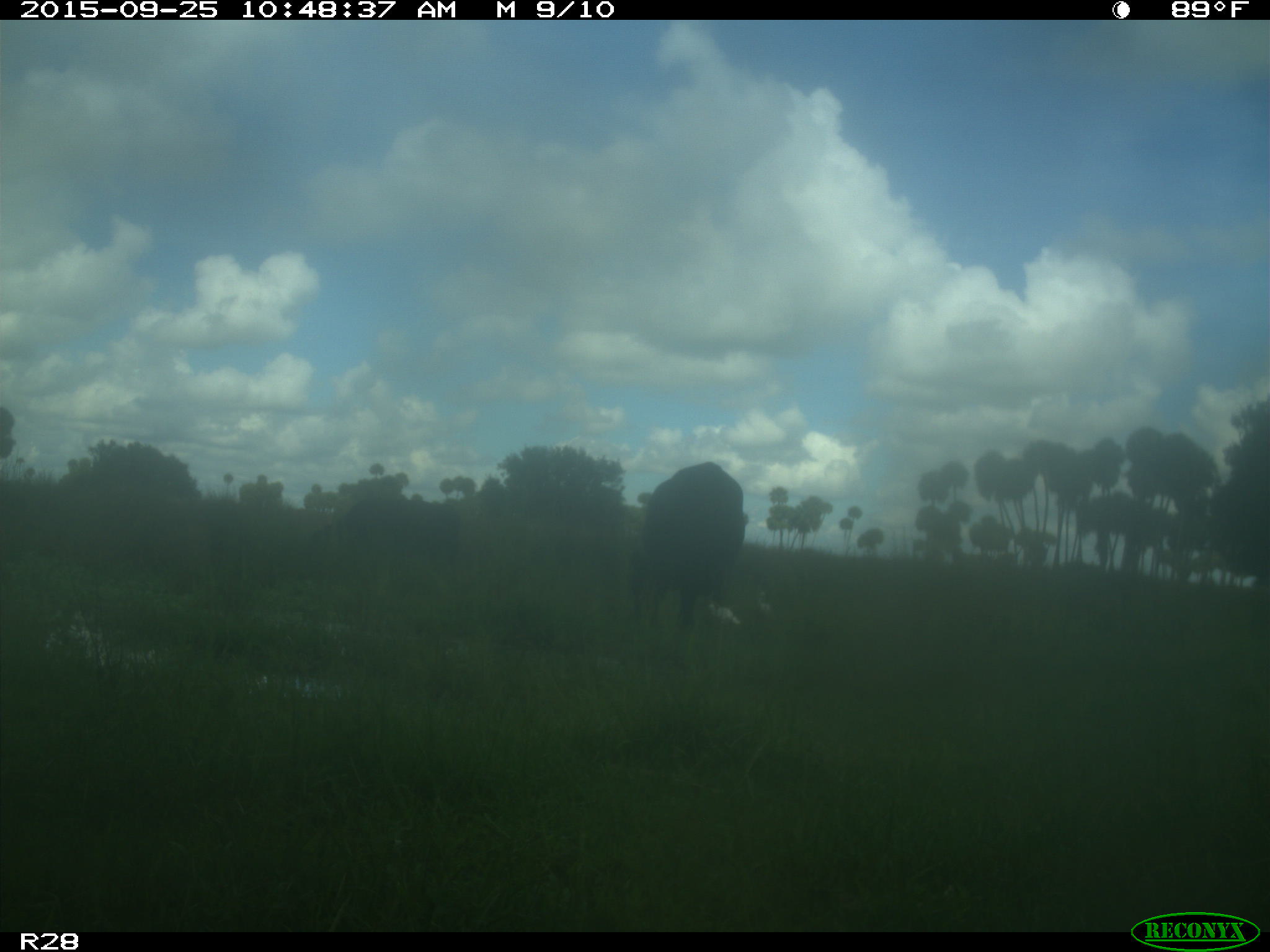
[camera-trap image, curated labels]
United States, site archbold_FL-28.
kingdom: Animalia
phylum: Chordata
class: Mammalia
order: Artiodactyla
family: Bovidae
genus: Bos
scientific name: Bos taurus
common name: domestic cow